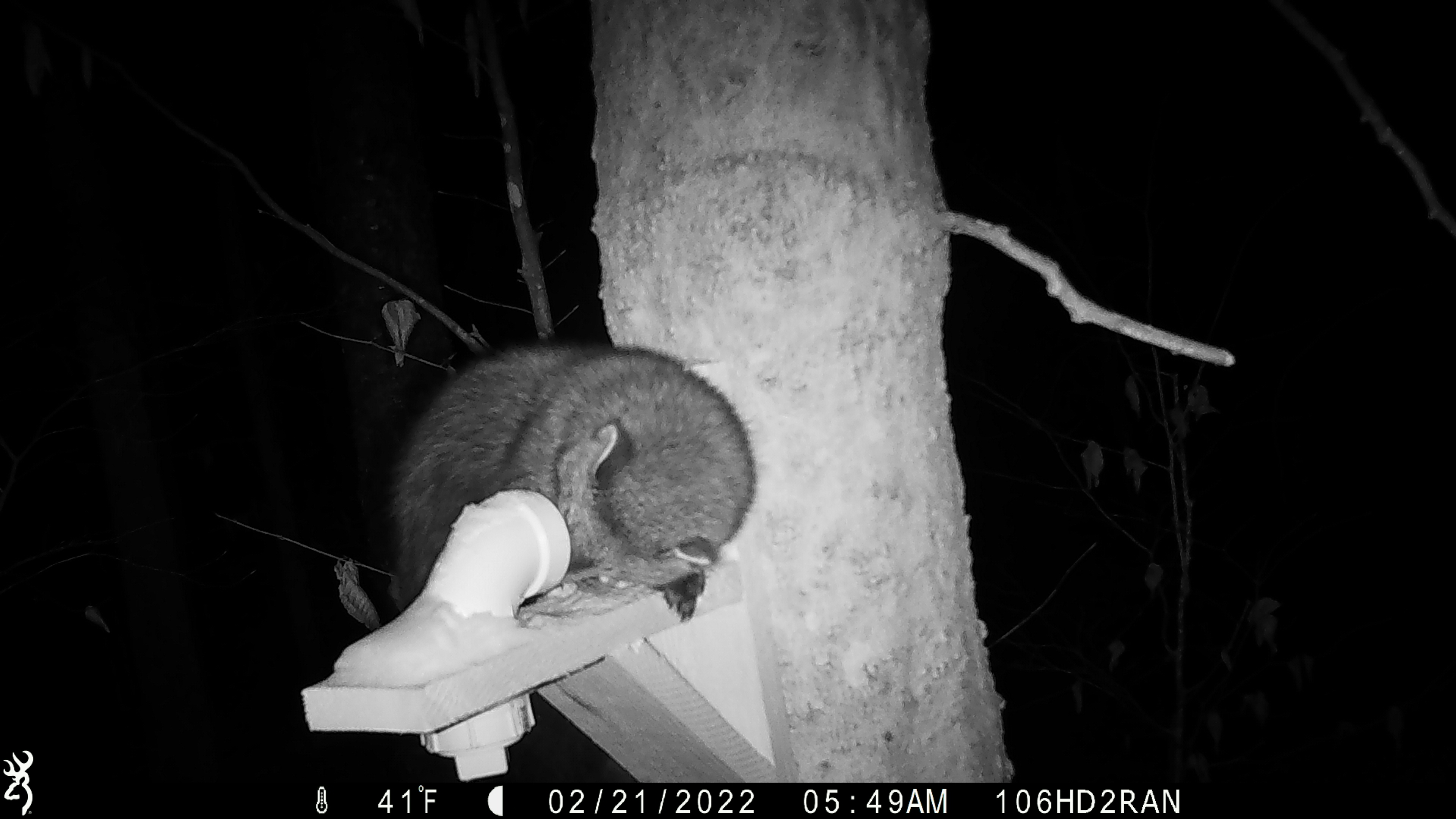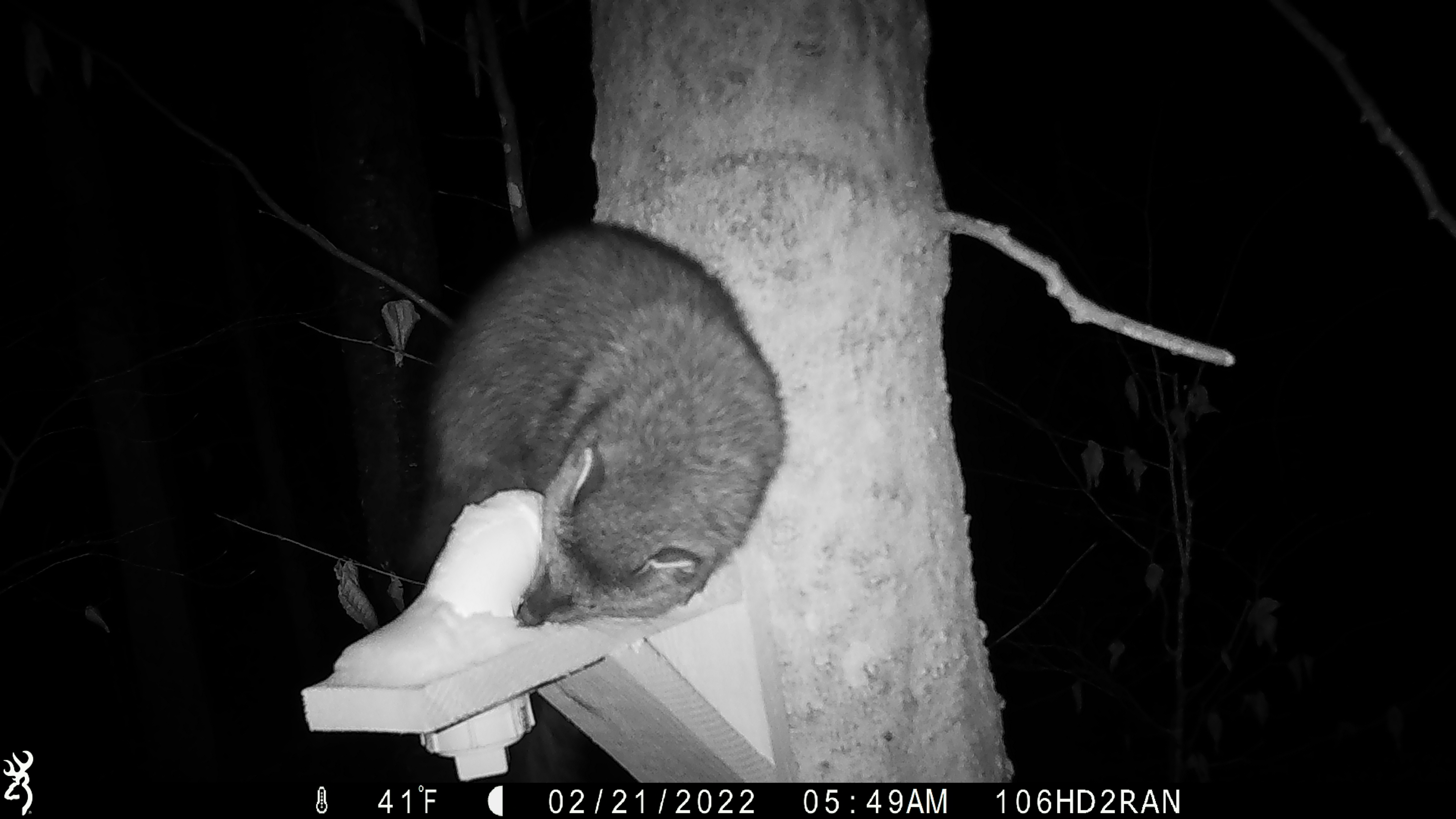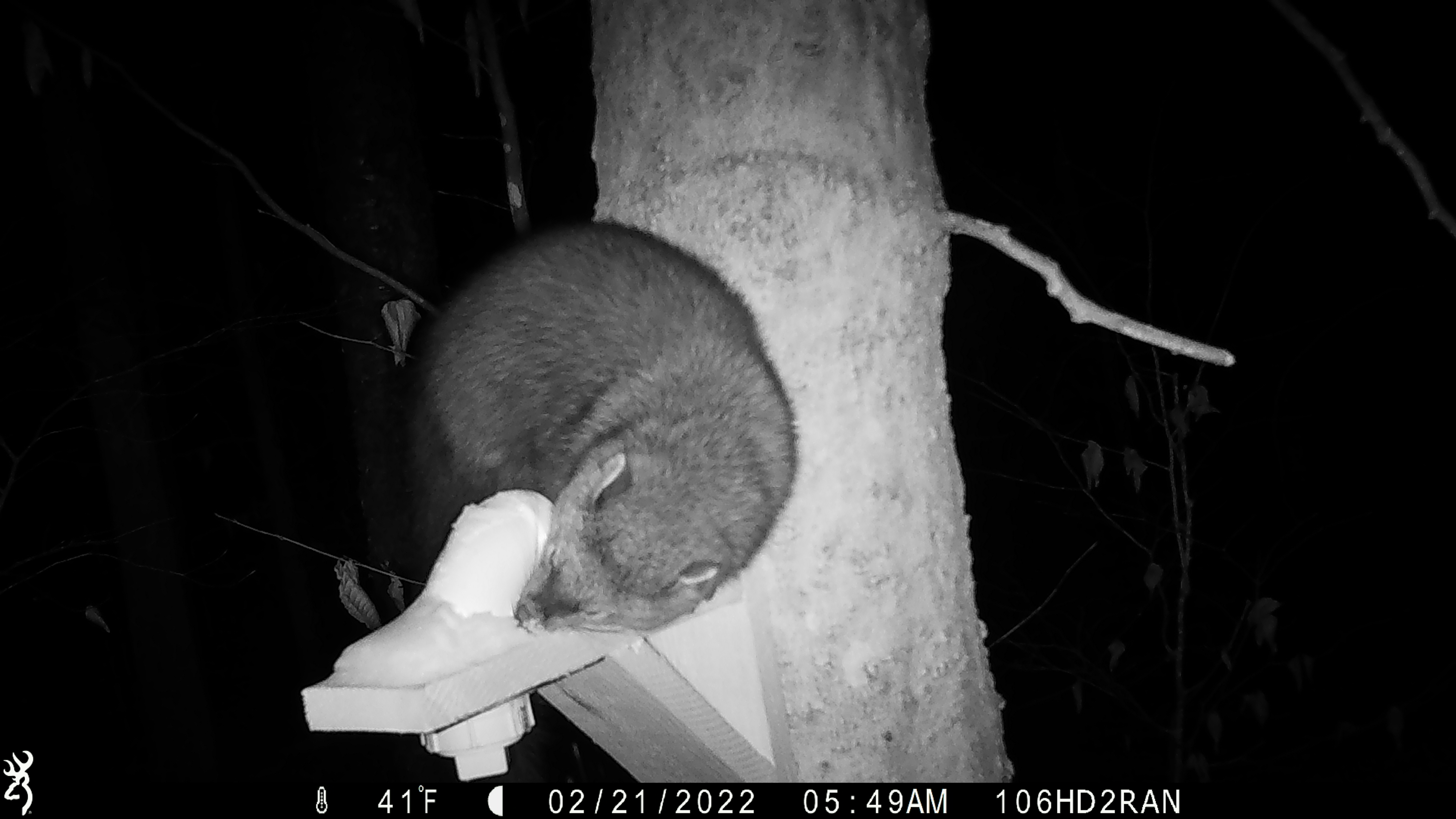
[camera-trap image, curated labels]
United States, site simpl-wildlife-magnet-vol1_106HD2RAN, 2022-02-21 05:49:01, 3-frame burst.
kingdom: Animalia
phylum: Chordata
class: Mammalia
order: Carnivora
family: Mustelidae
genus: Pekania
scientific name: Pekania pennanti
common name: fisher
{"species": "fisher (Pekania pennanti)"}